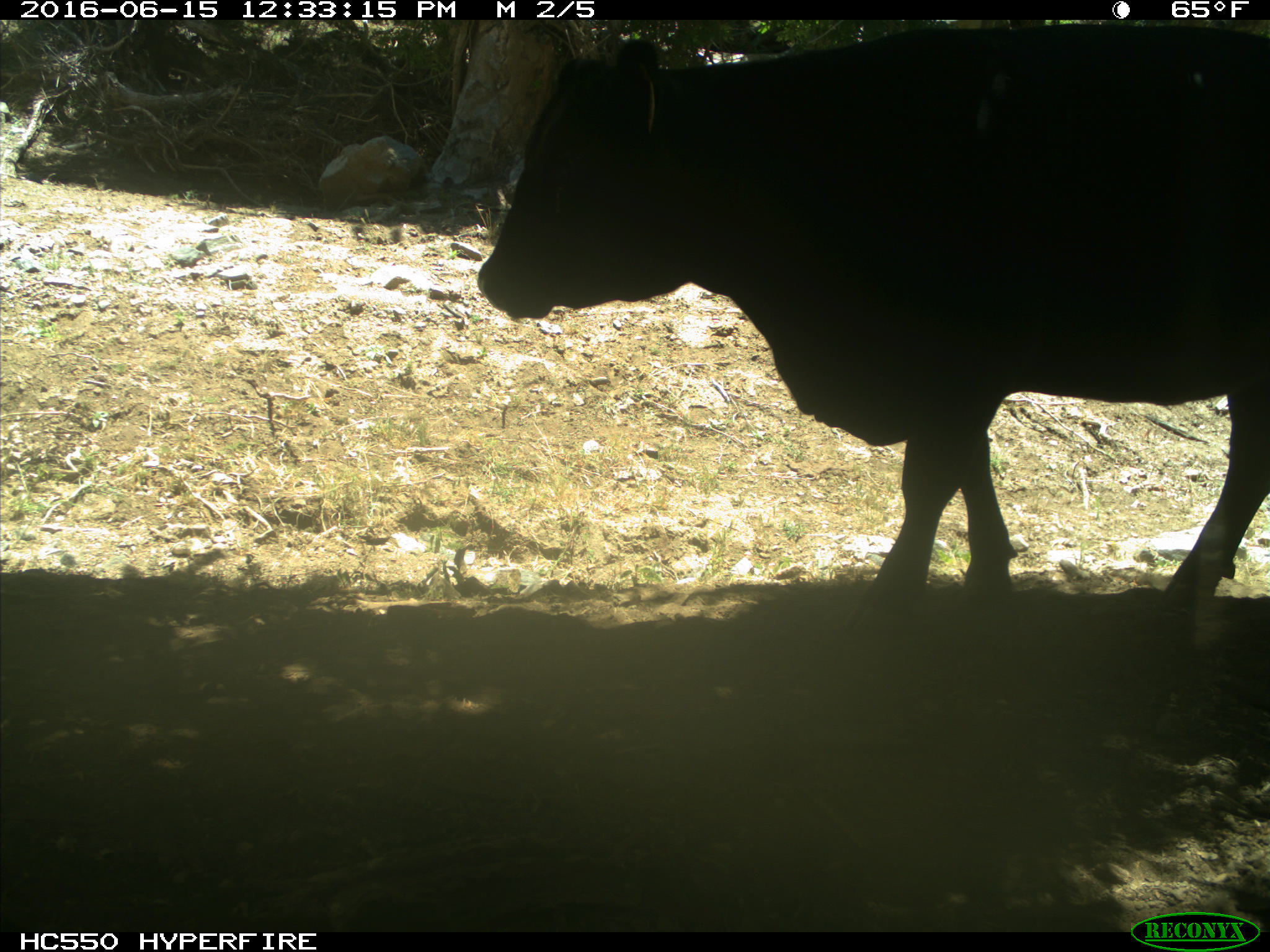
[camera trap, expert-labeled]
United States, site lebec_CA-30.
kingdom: Animalia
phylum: Chordata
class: Mammalia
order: Artiodactyla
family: Bovidae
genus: Bos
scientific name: Bos taurus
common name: domestic cow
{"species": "Bos taurus (domestic cow)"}